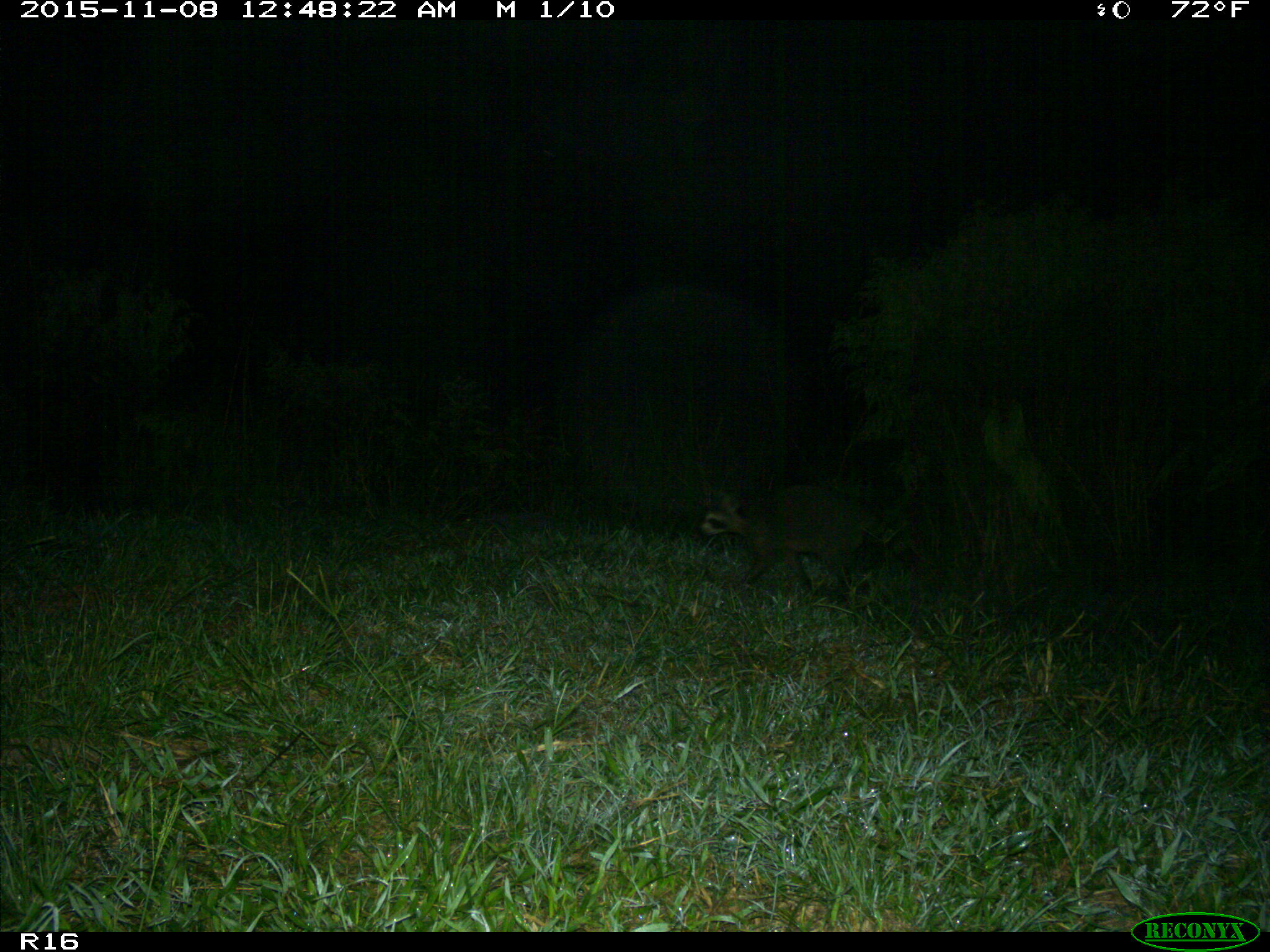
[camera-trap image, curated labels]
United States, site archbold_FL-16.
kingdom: Animalia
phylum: Chordata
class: Mammalia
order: Carnivora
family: Procyonidae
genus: Procyon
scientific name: Procyon lotor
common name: common raccoon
Procyon lotor (common raccoon).